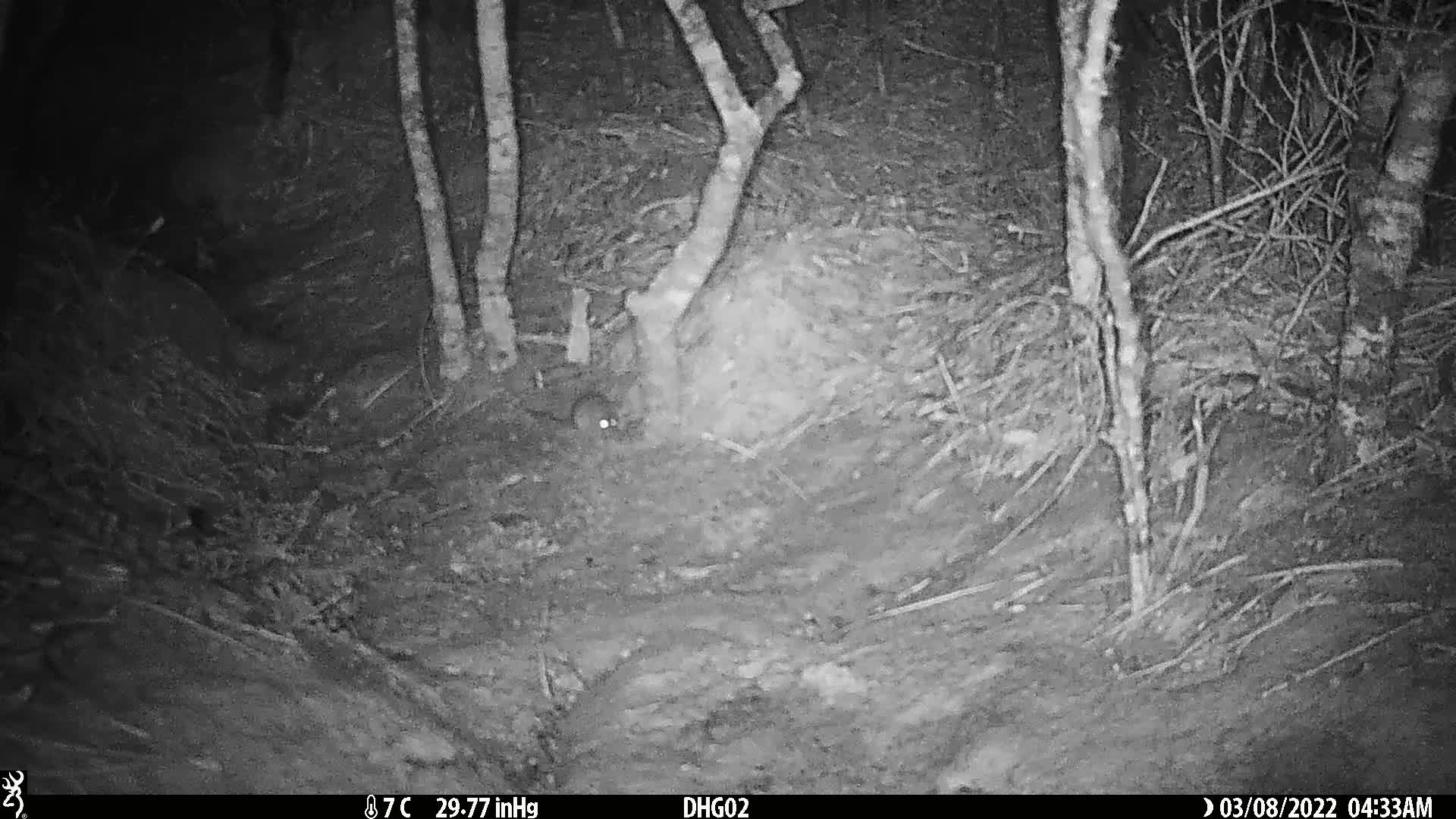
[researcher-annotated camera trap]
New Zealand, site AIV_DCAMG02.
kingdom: Animalia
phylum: Chordata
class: Mammalia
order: Rodentia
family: Muridae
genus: Mus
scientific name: Mus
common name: mouse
Mouse (Mus).